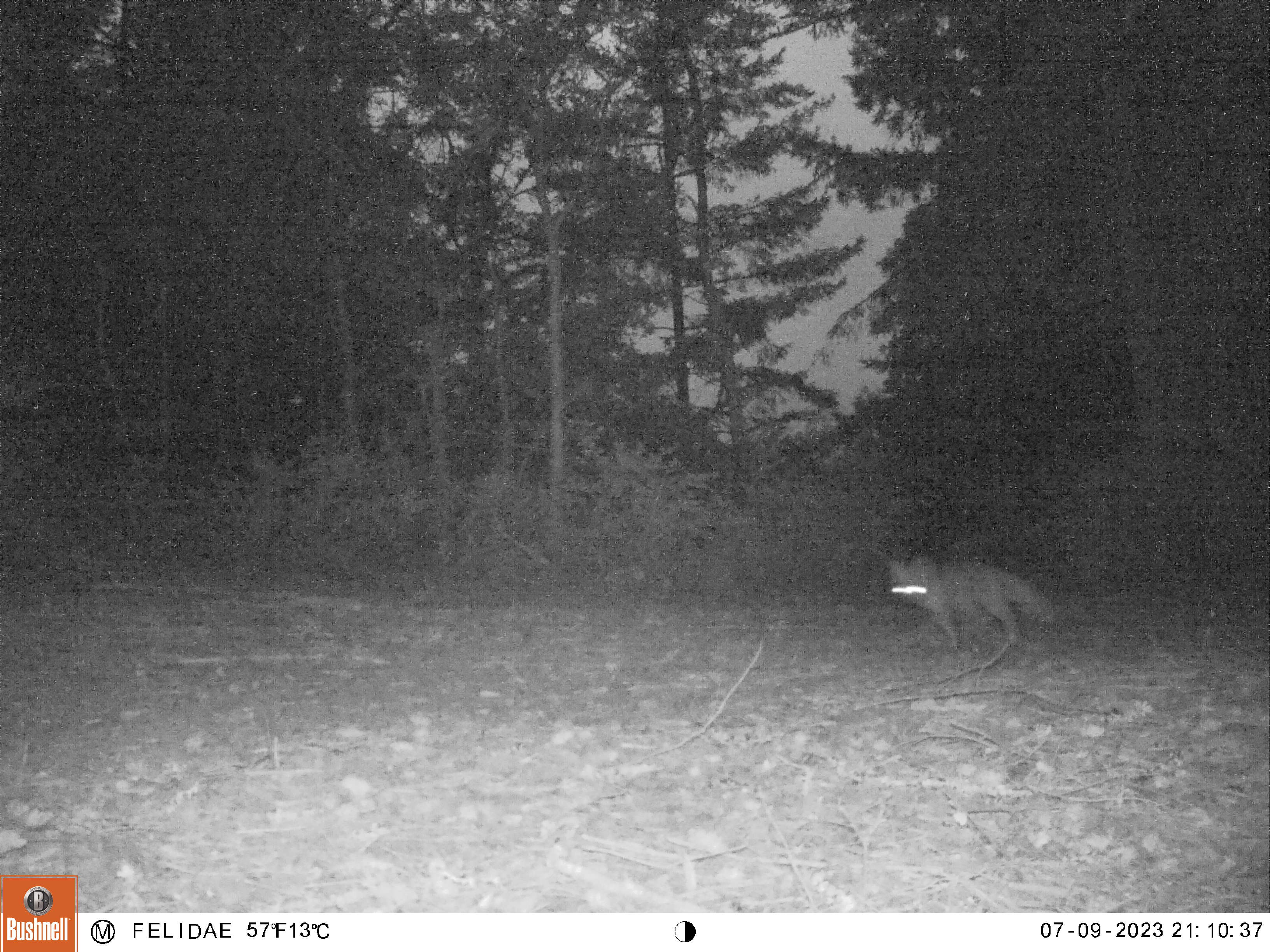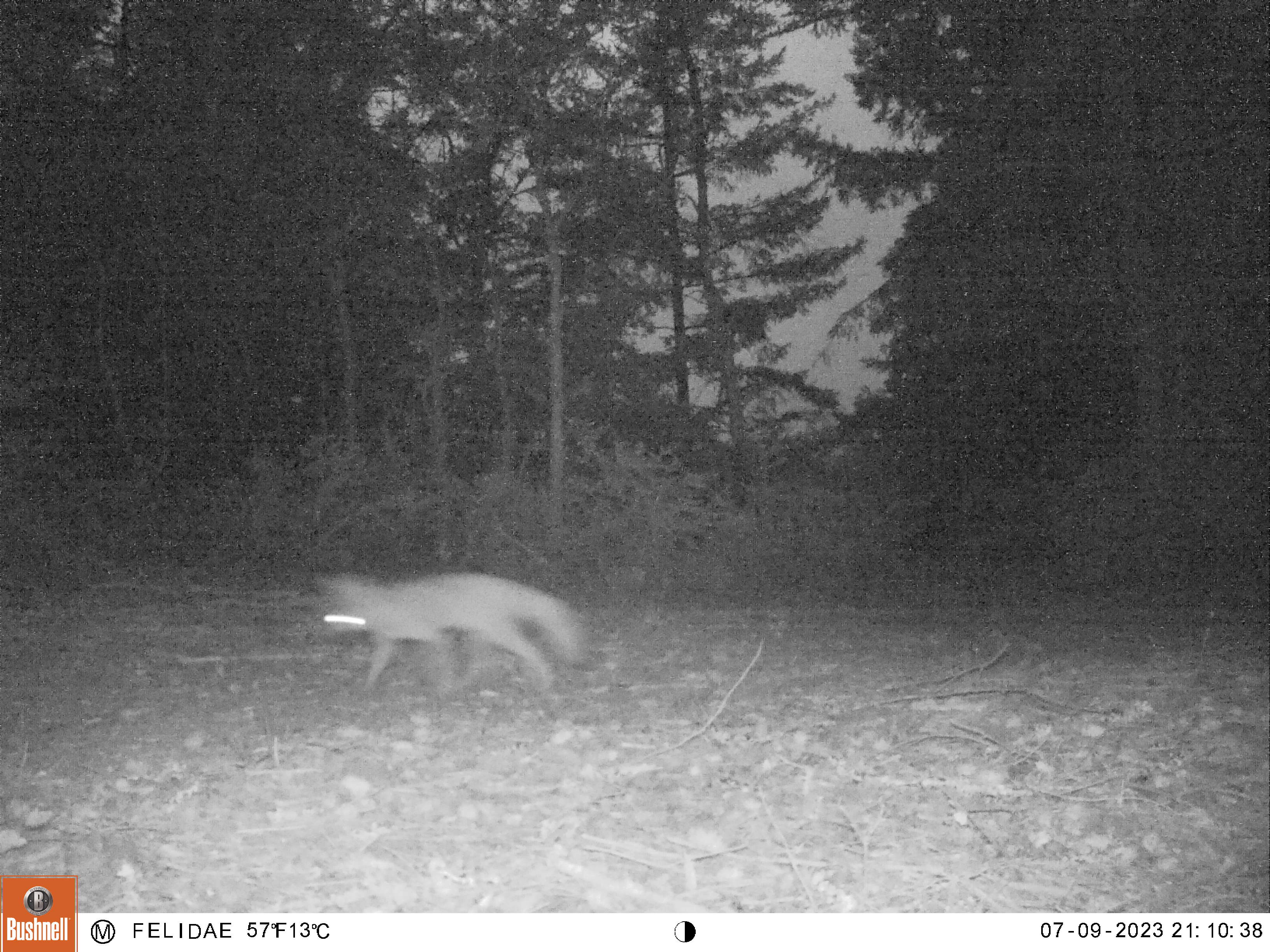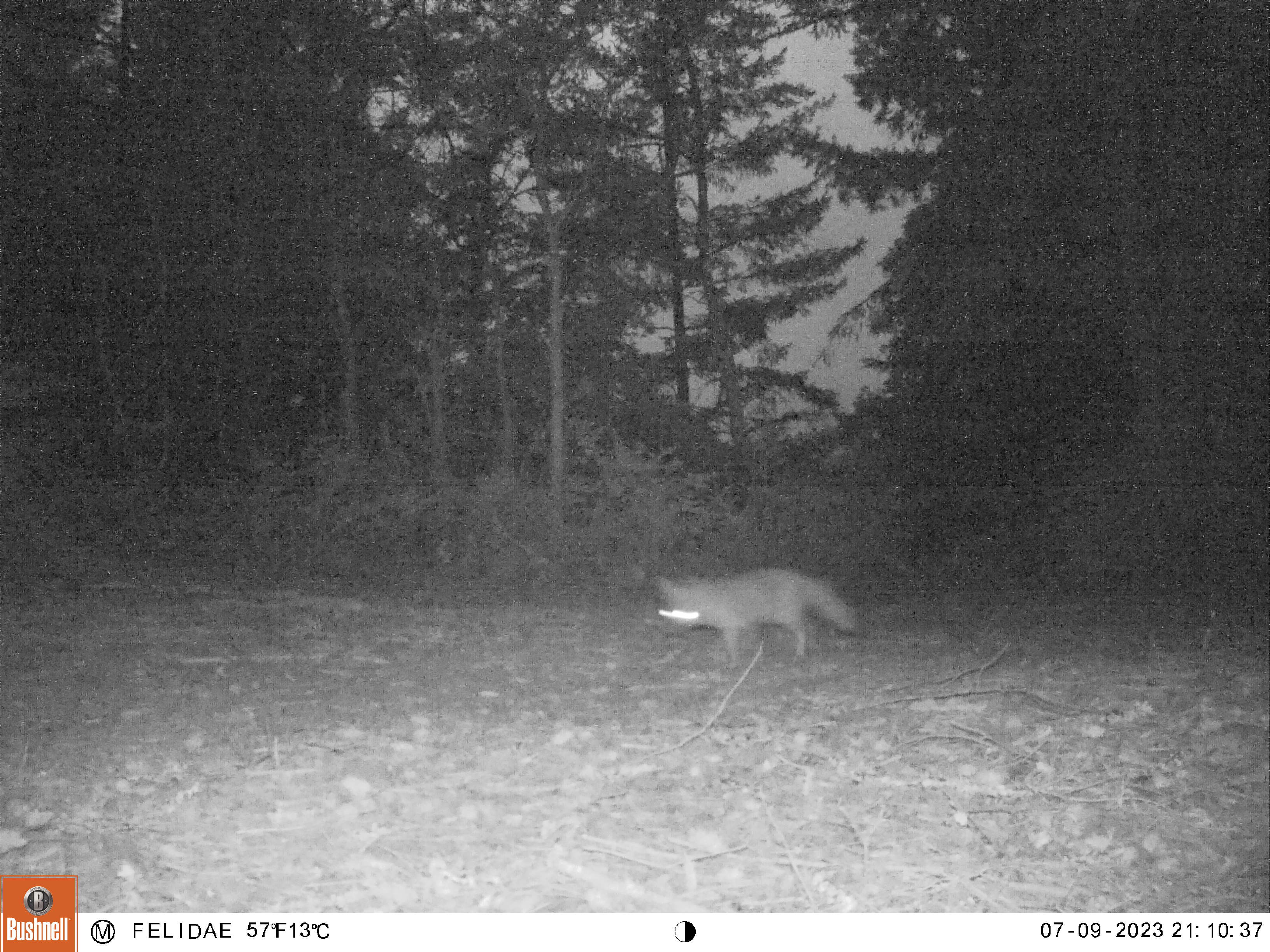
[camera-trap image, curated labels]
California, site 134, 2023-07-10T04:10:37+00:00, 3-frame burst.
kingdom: Animalia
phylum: Chordata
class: Mammalia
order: Carnivora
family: Canidae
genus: Urocyon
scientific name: Urocyon cinereoargenteus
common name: gray fox